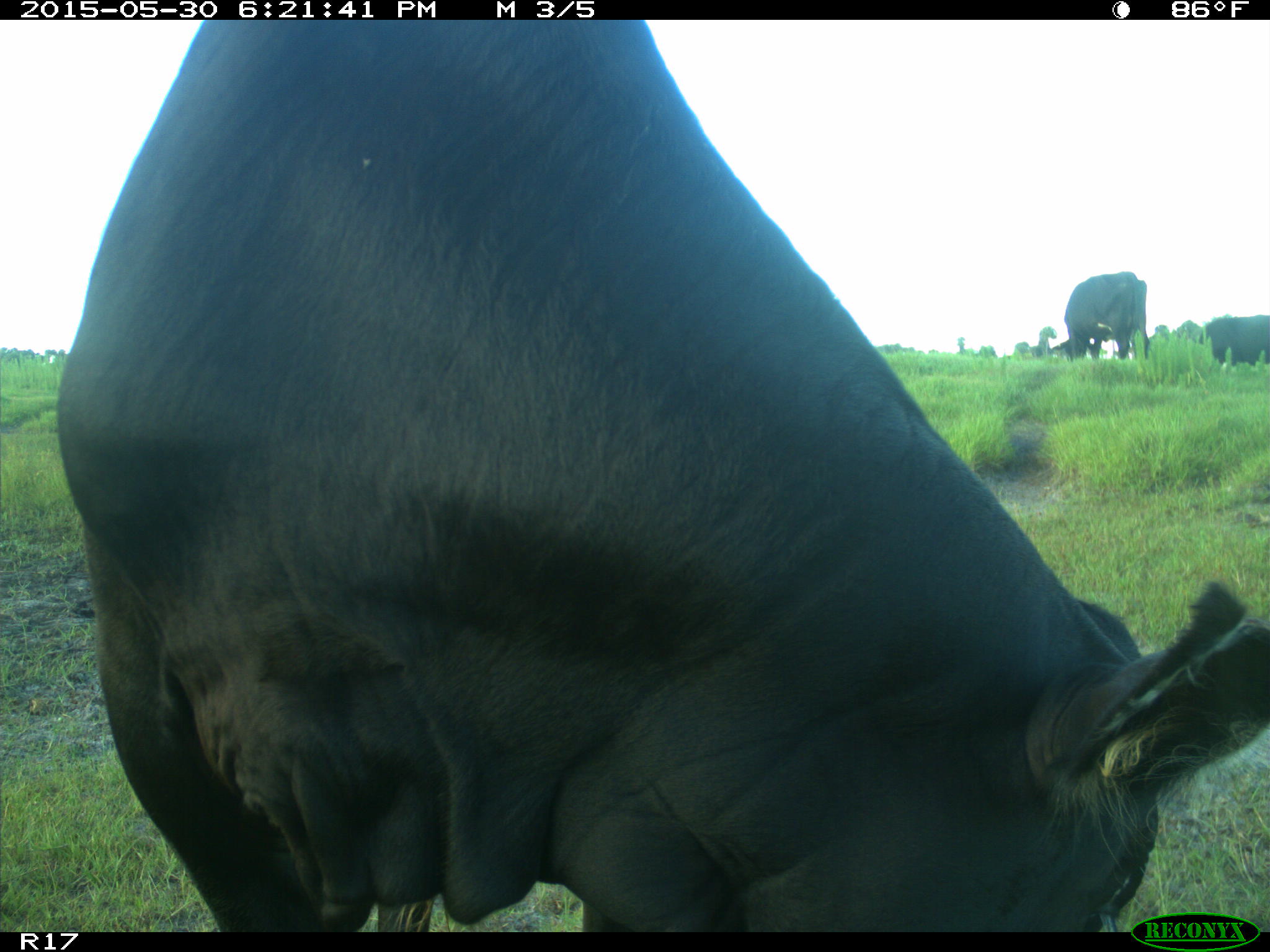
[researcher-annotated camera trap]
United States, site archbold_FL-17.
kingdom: Animalia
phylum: Chordata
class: Mammalia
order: Artiodactyla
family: Bovidae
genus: Bos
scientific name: Bos taurus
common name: domestic cow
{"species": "Bos taurus (domestic cow)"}